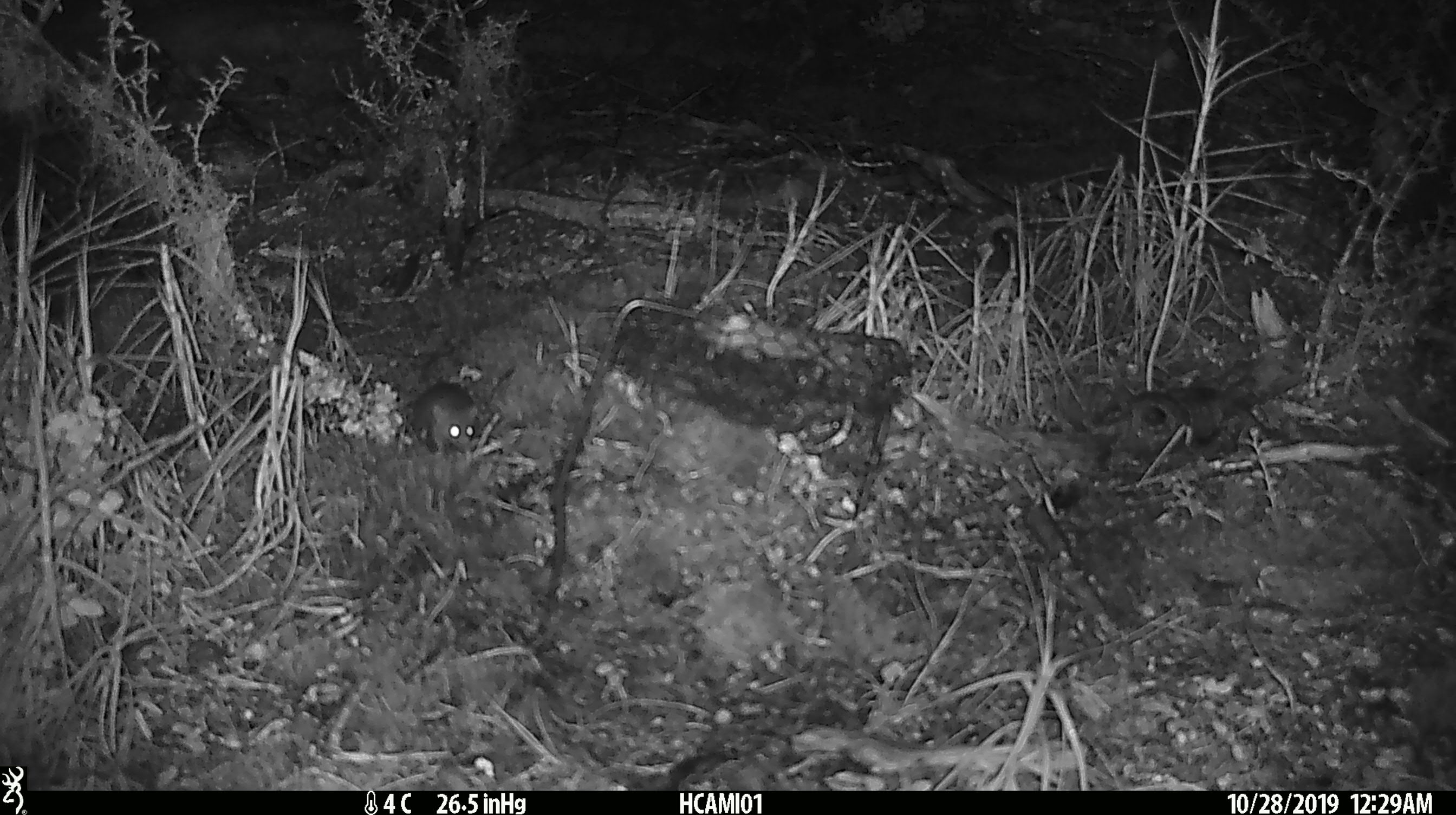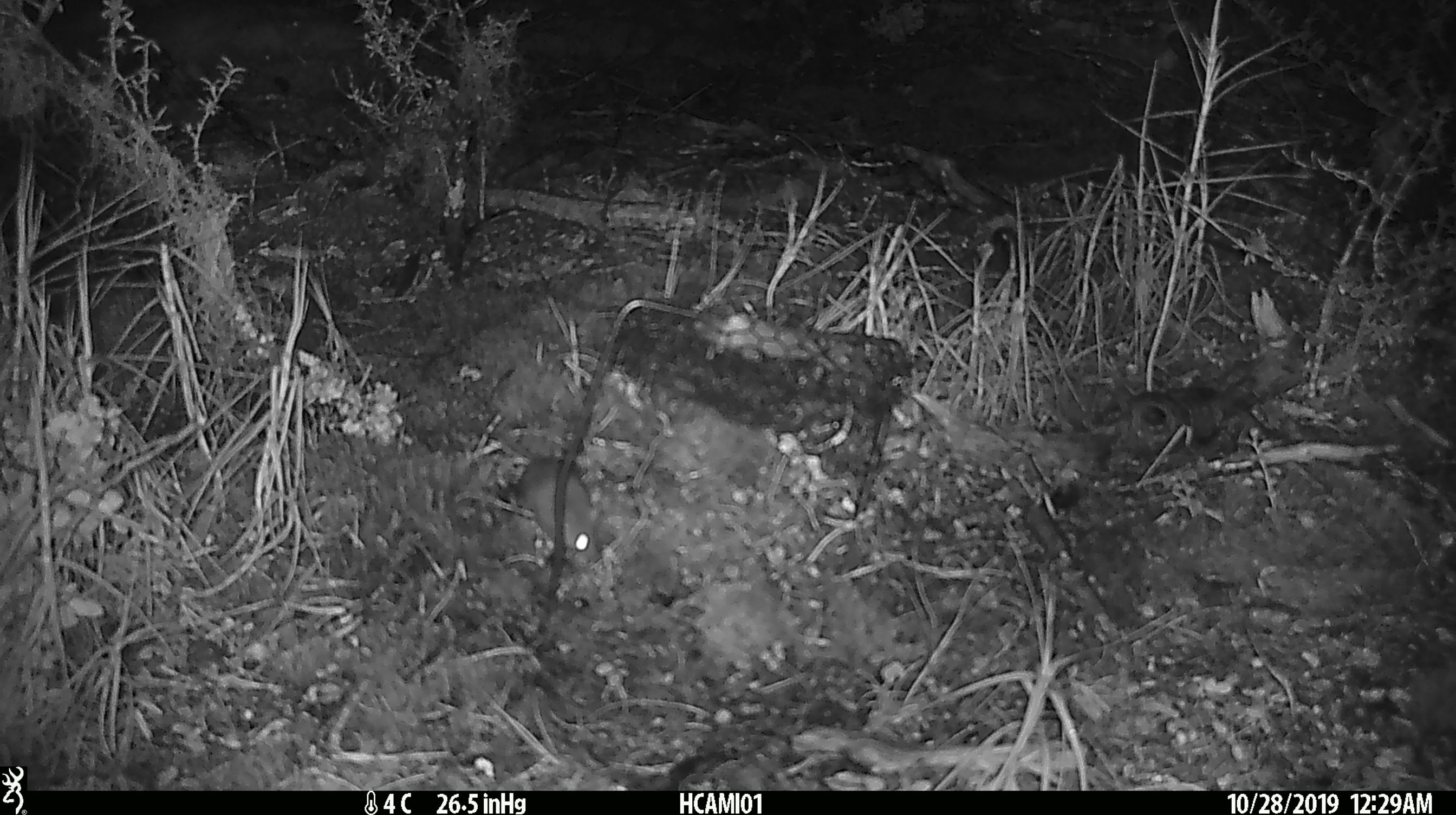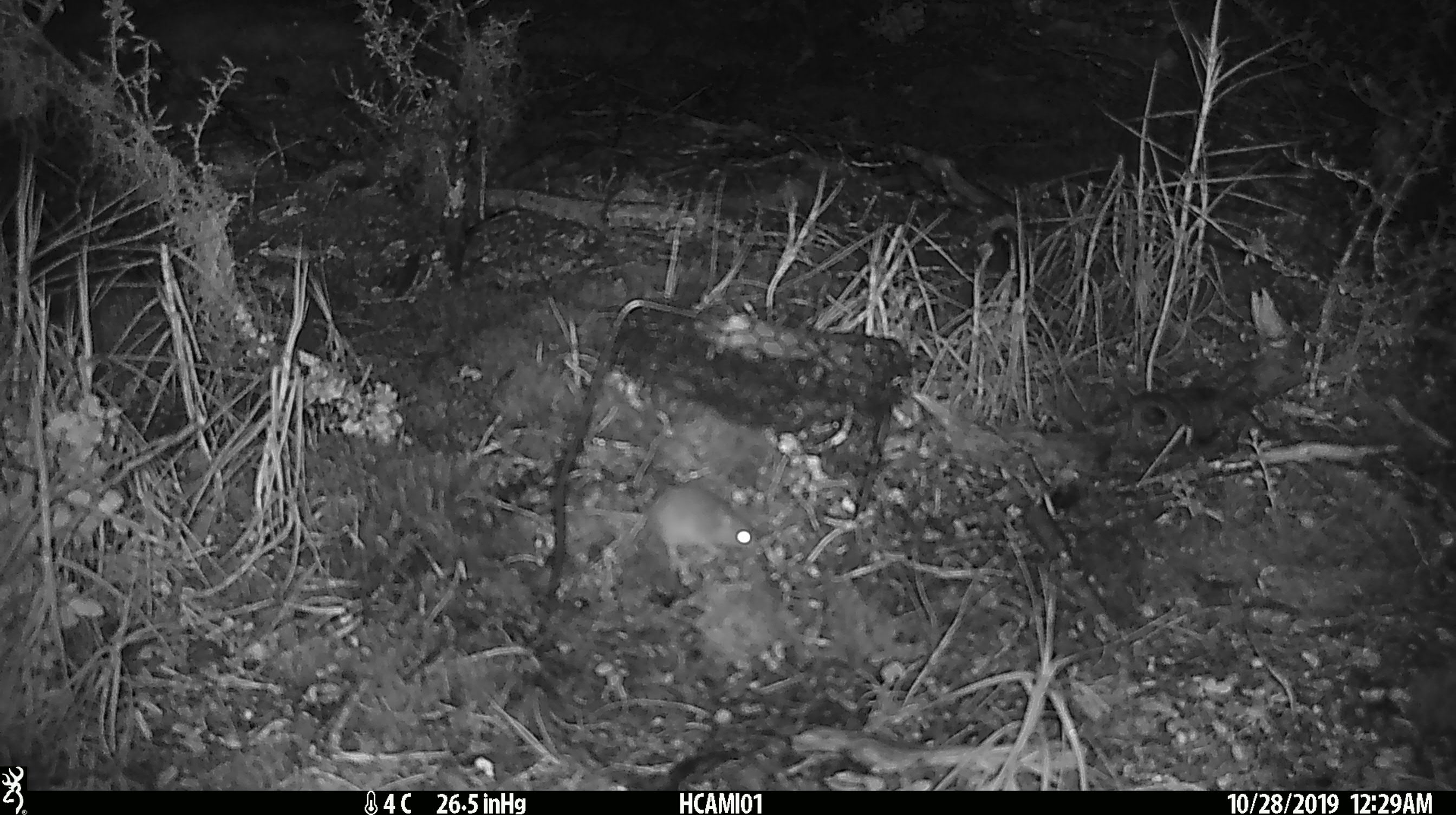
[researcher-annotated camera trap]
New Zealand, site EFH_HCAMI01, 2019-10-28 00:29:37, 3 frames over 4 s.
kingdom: Animalia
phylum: Chordata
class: Mammalia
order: Rodentia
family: Muridae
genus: Mus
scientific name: Mus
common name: mouse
Mouse (Mus).